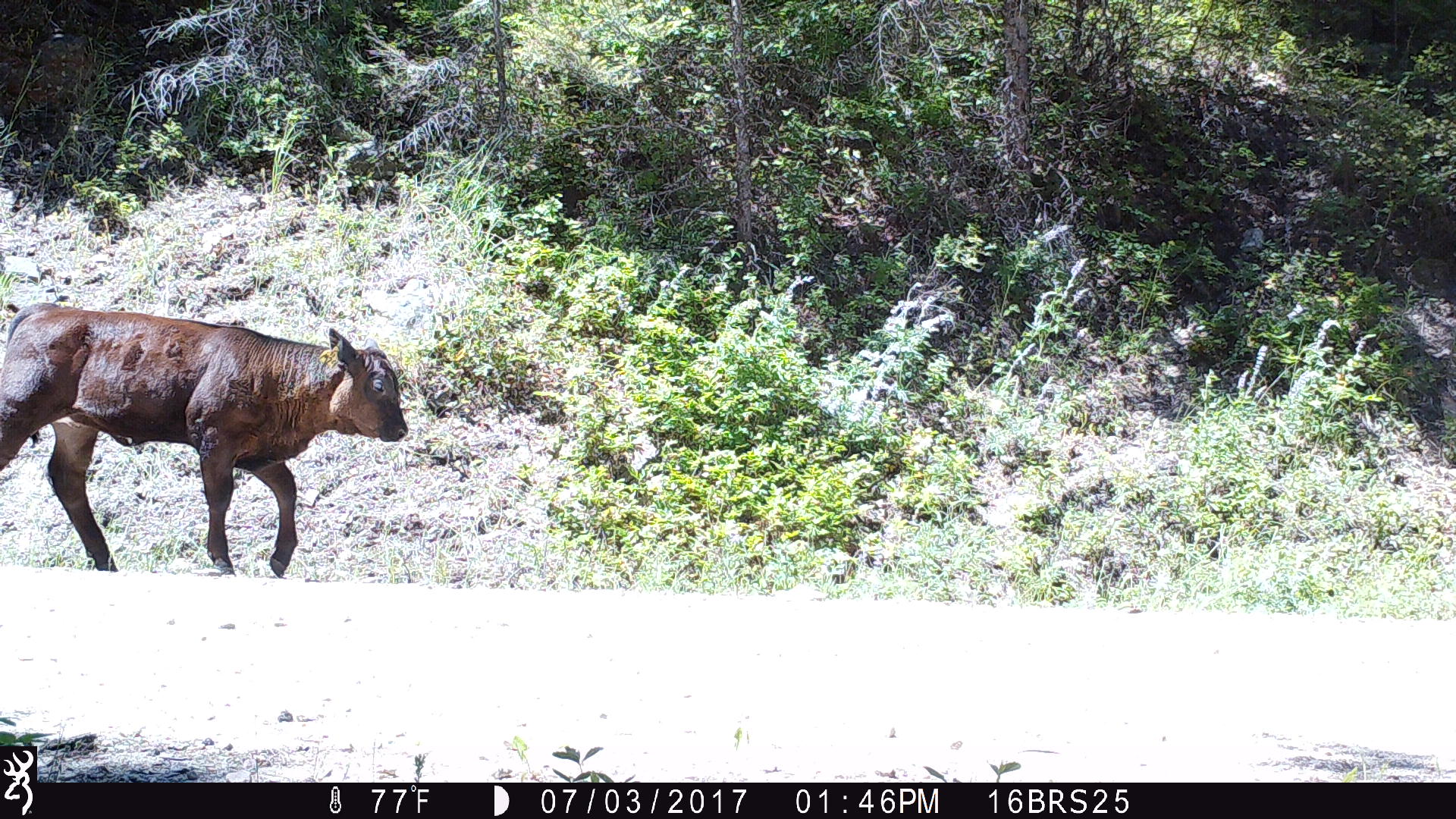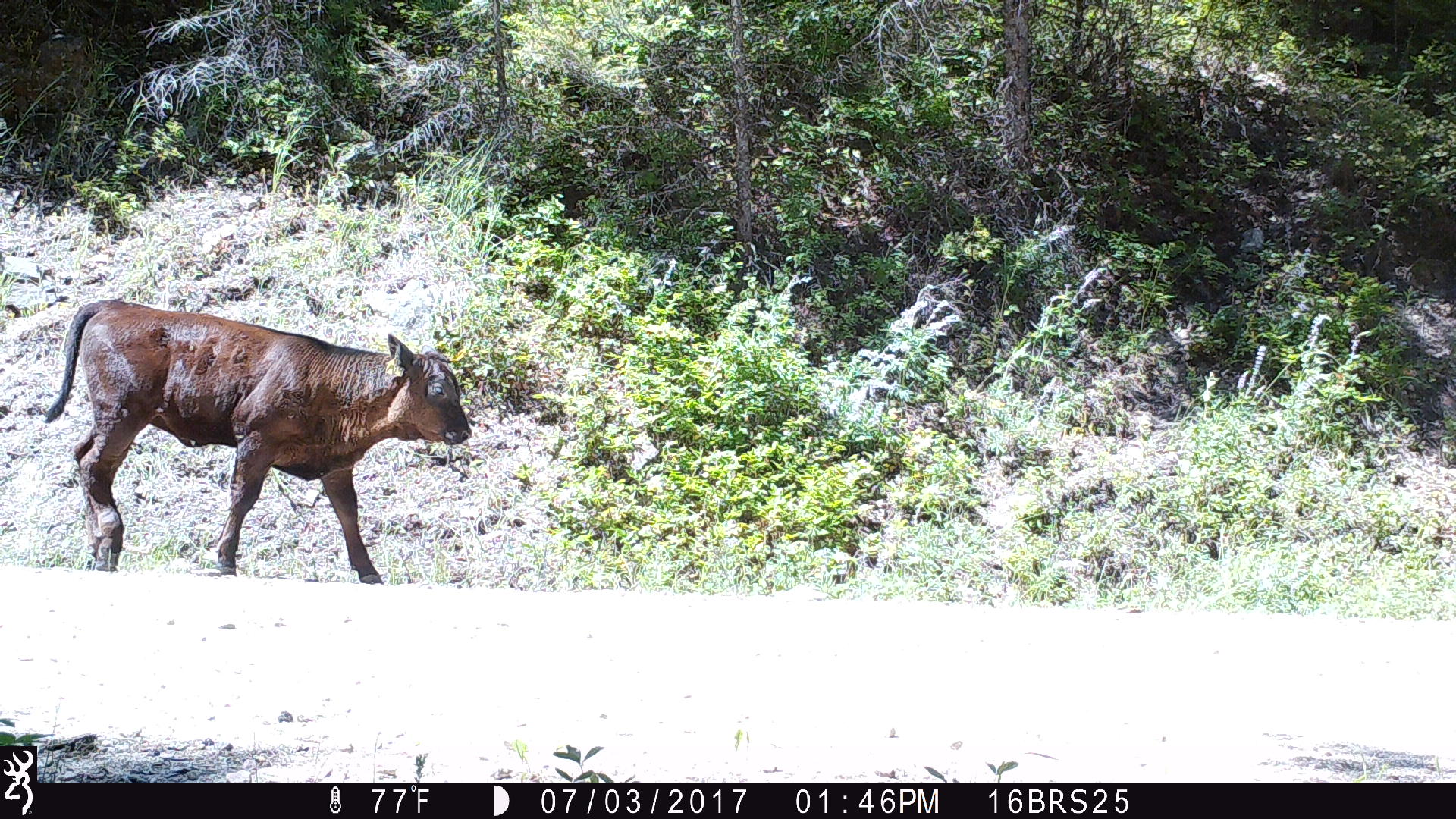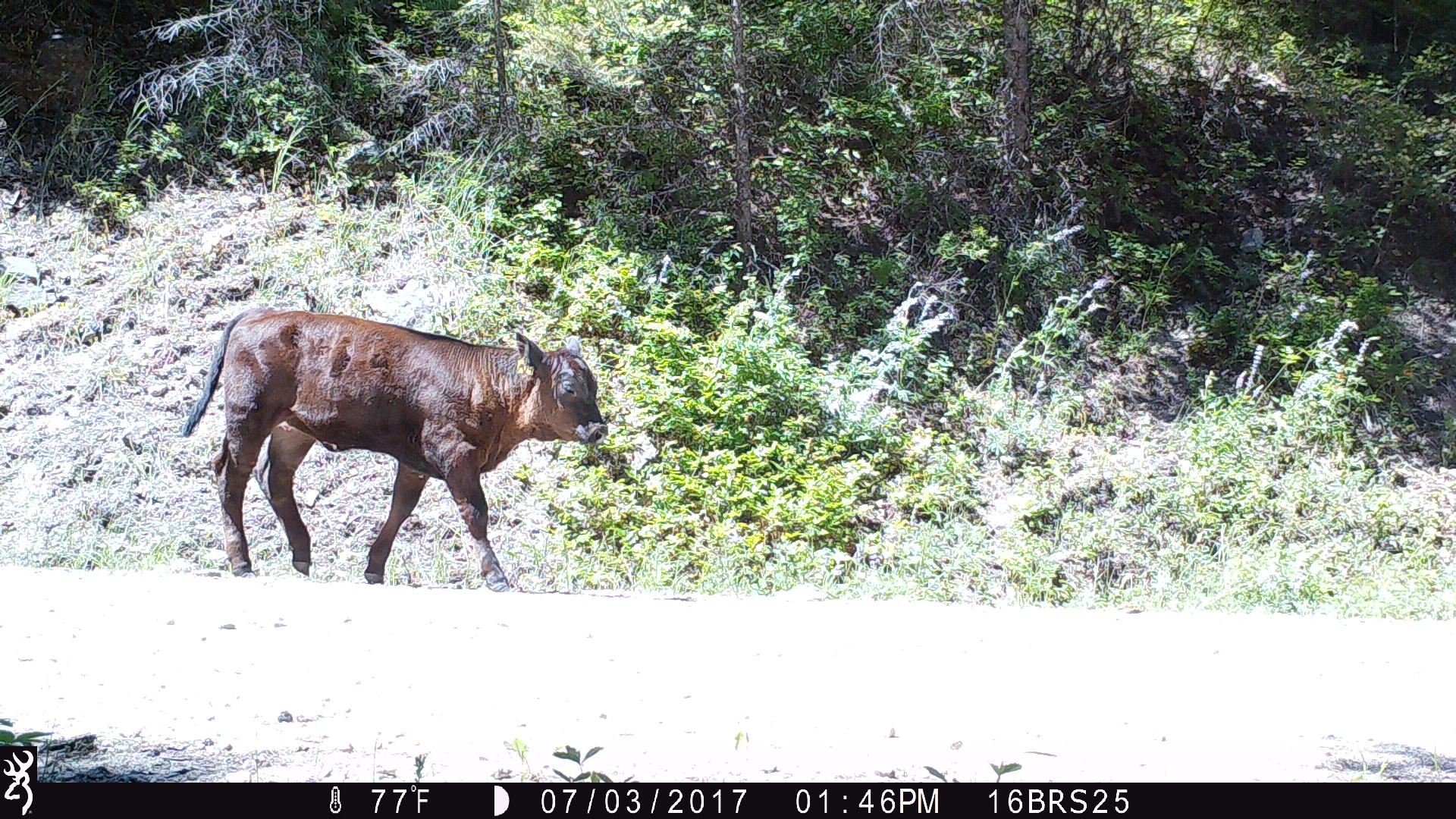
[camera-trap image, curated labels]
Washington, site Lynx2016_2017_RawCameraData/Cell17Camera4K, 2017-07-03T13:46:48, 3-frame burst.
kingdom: Animalia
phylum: Chordata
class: Mammalia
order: Artiodactyla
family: Bovidae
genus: Bos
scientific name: Bos taurus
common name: domestic cattle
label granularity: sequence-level